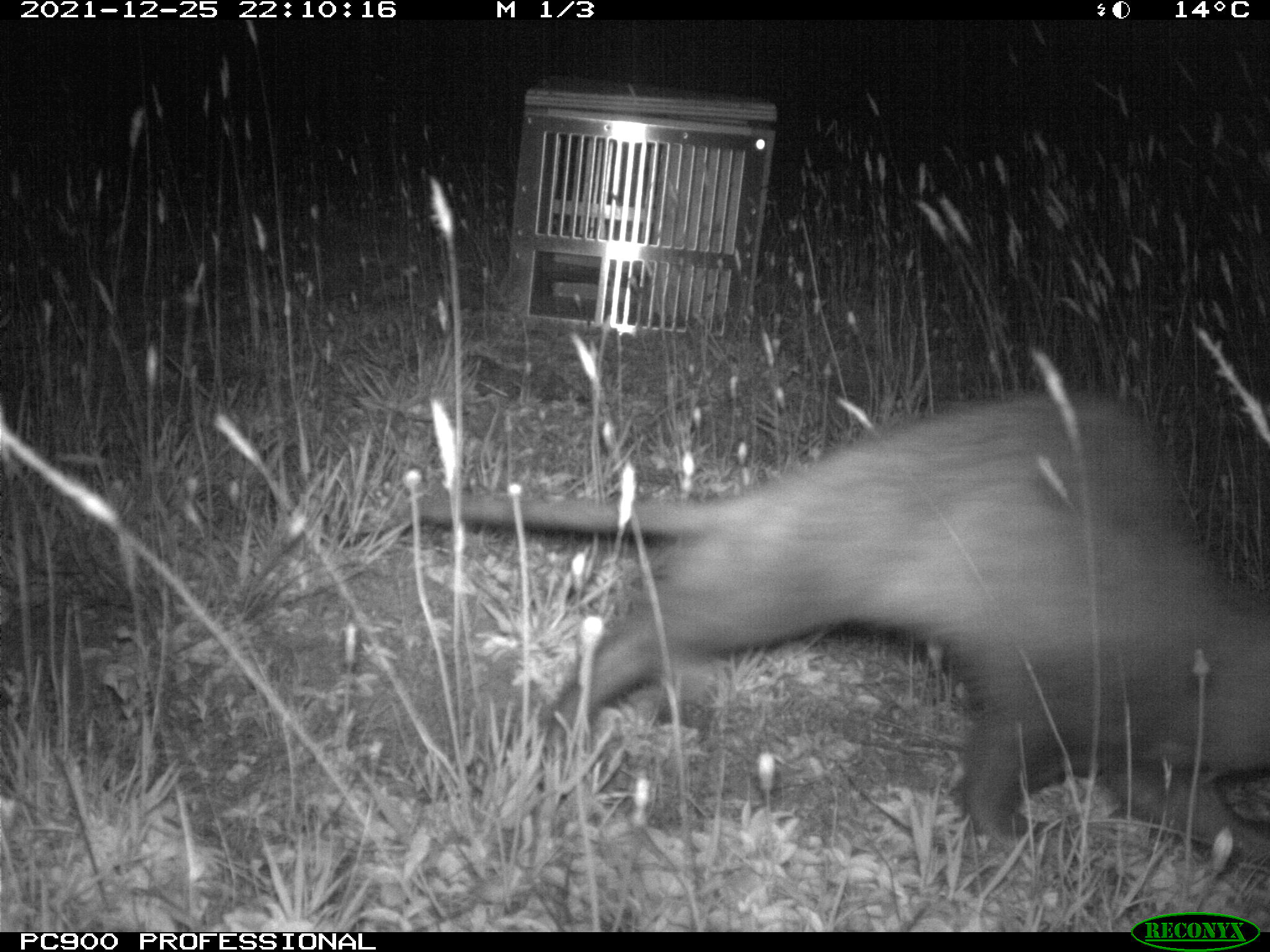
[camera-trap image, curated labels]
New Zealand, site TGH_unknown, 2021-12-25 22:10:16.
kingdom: Animalia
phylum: Chordata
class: Mammalia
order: Carnivora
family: Mustelidae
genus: Mustela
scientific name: Mustela furo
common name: ferret